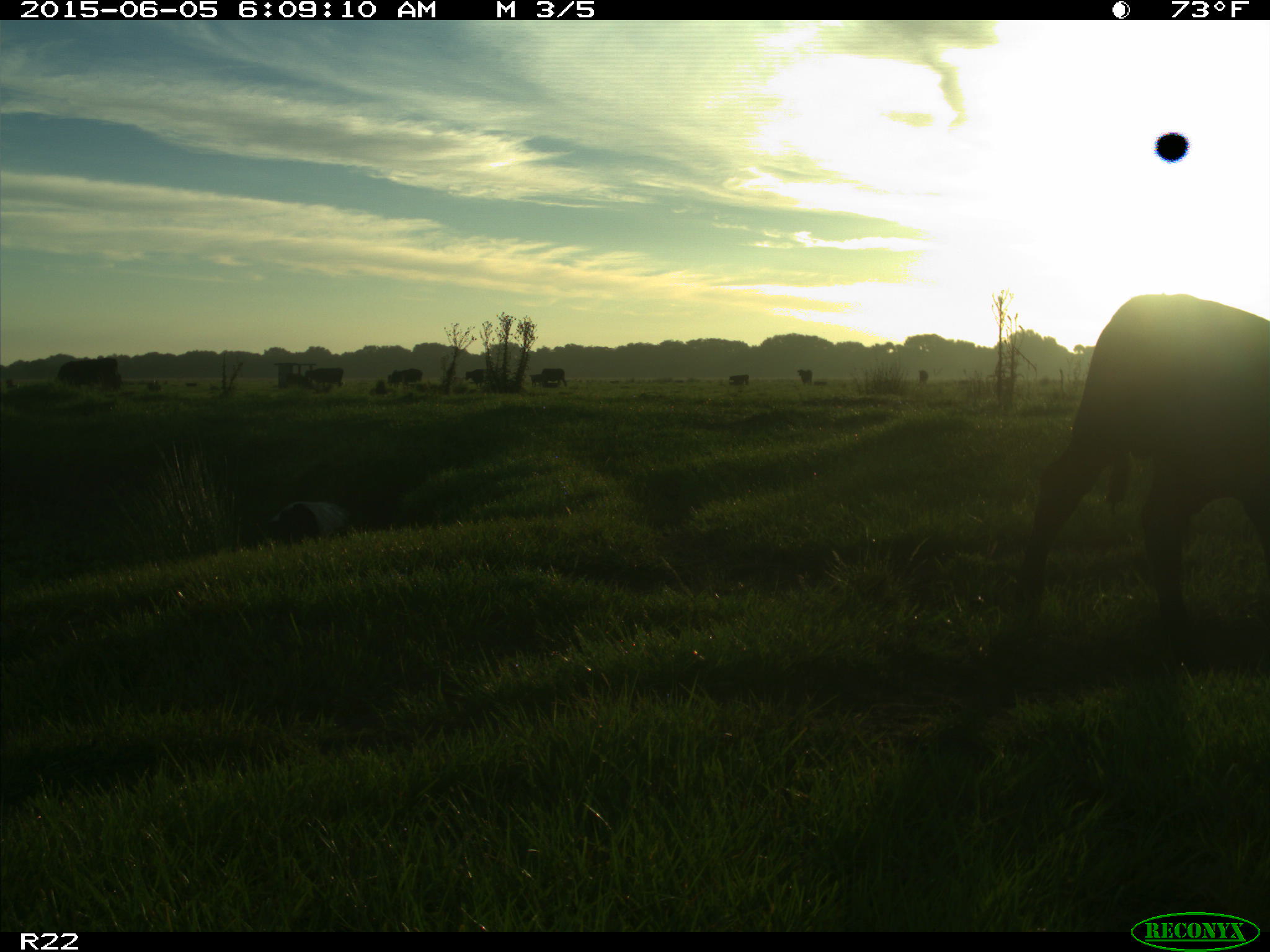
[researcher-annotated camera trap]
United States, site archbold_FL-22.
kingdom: Animalia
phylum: Chordata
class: Mammalia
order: Artiodactyla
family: Suidae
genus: Sus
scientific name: Sus scrofa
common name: wild boar